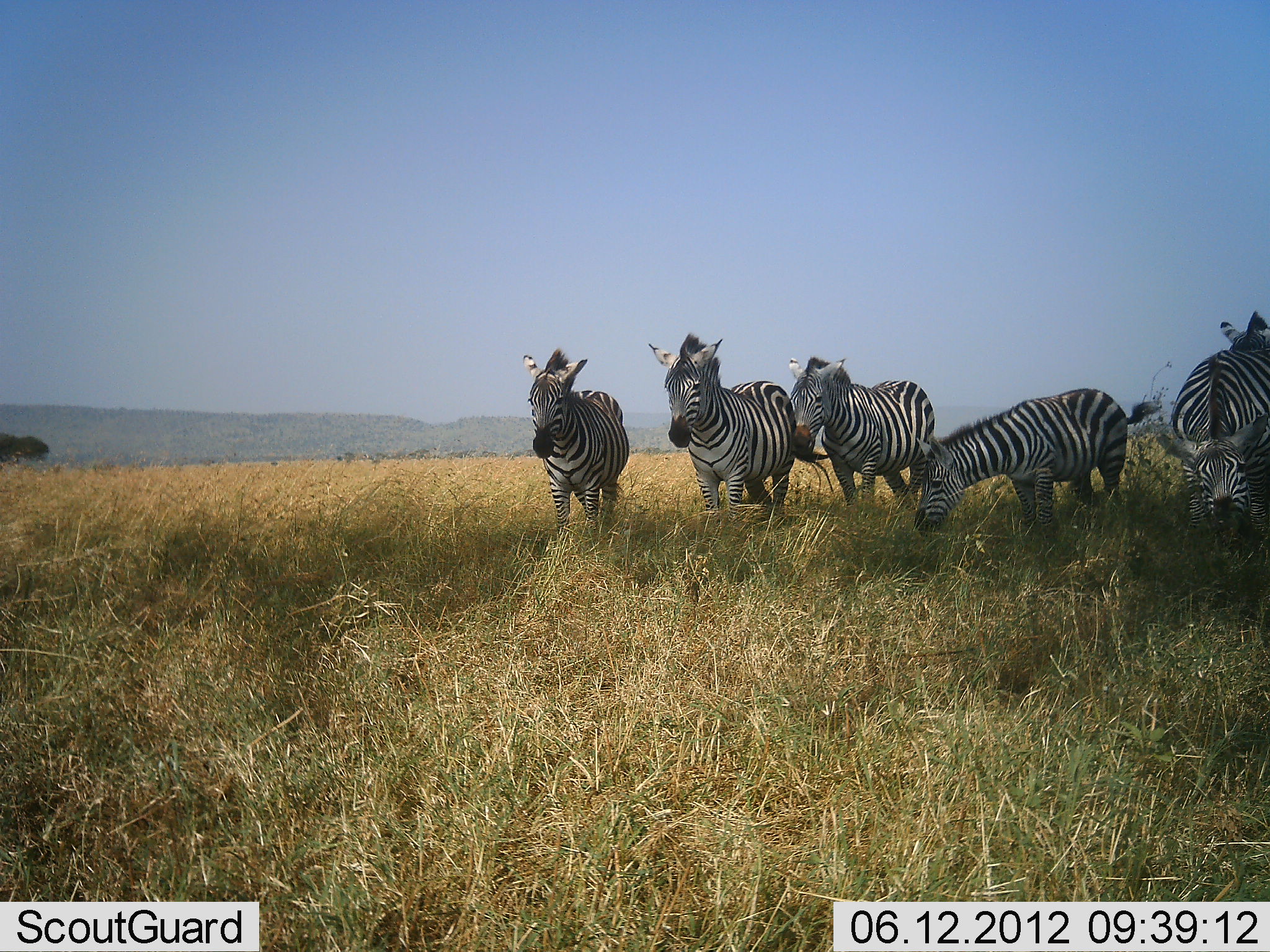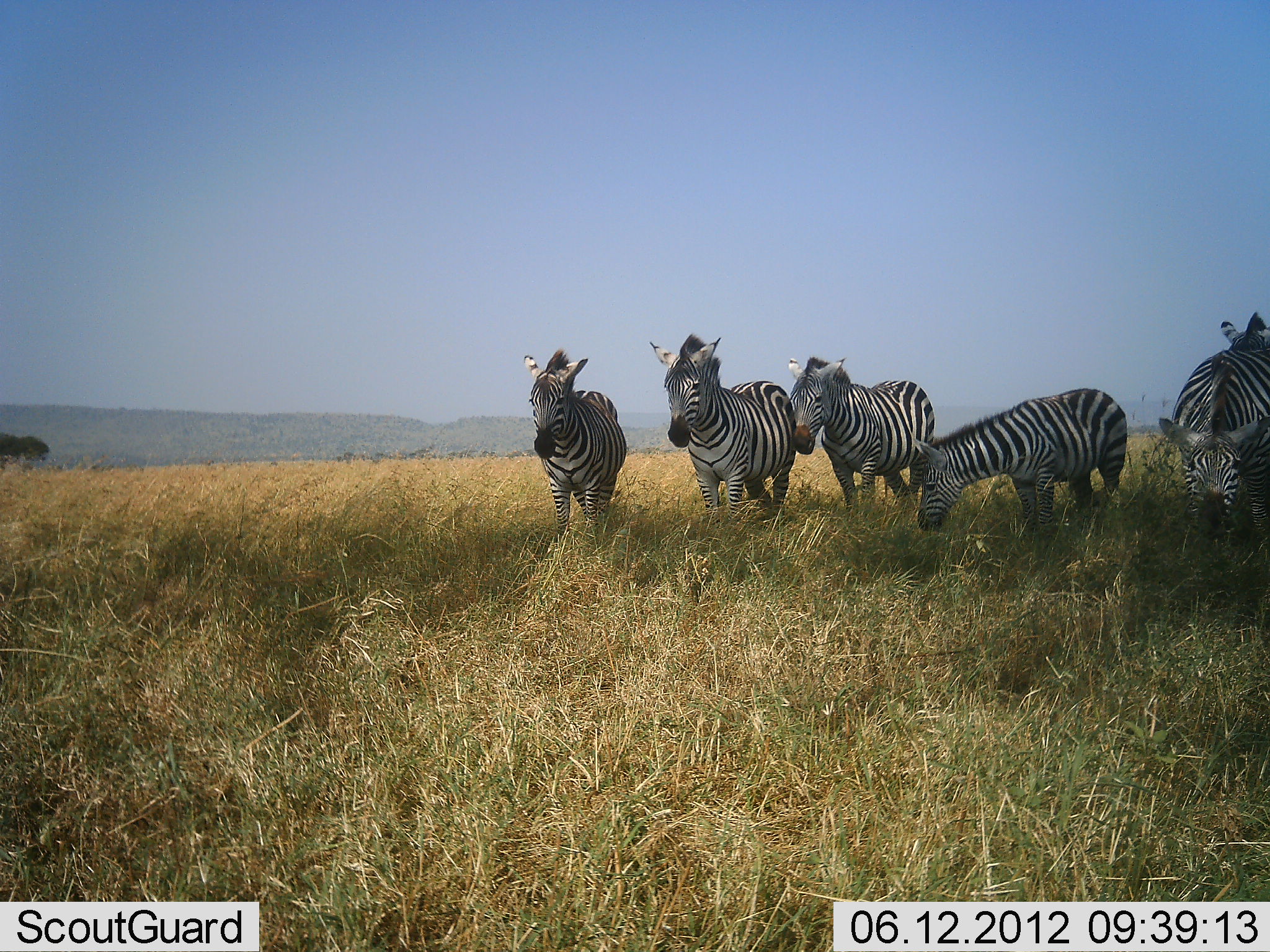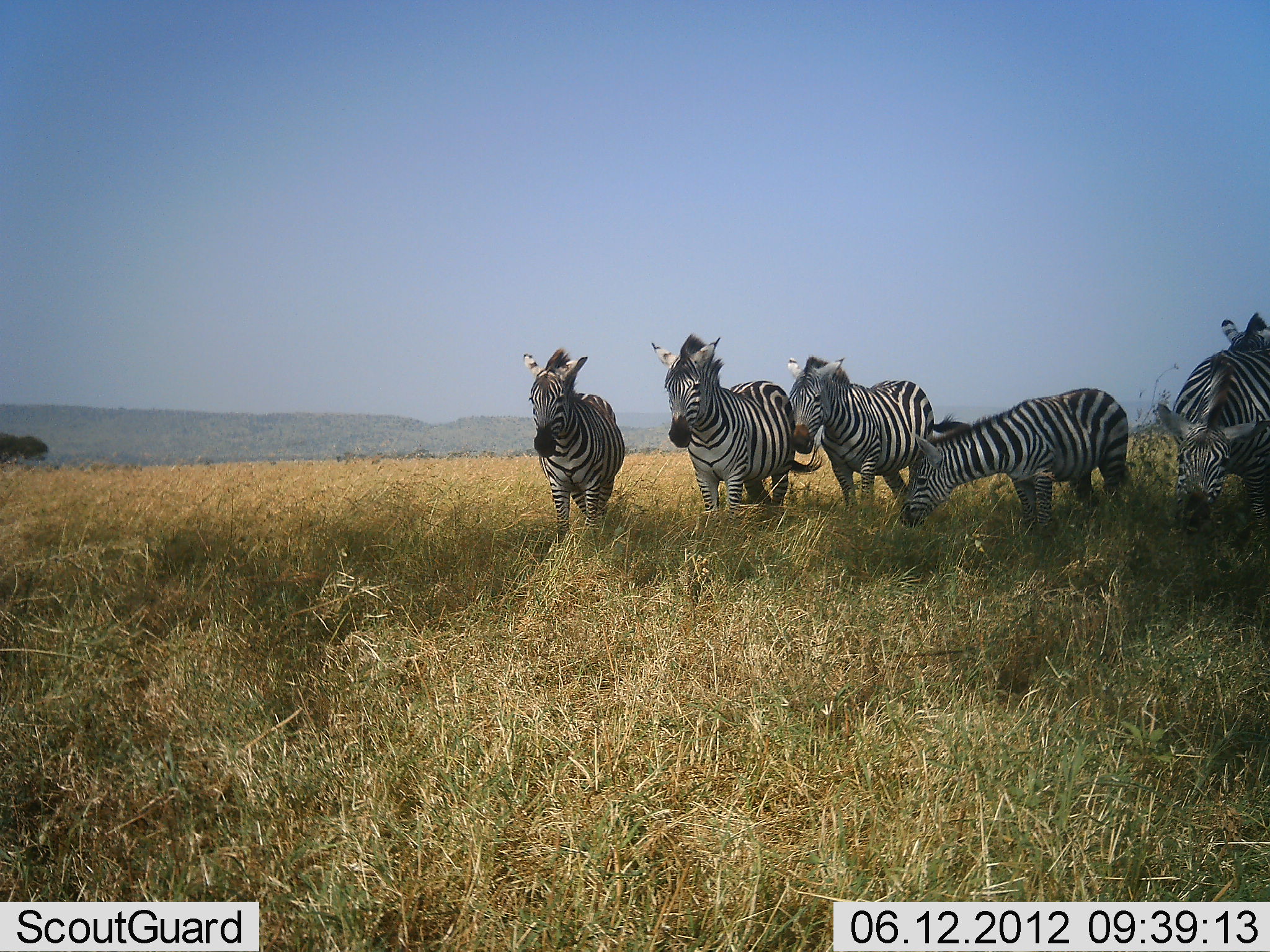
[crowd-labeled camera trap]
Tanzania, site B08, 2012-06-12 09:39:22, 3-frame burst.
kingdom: Animalia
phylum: Chordata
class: Mammalia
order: Perissodactyla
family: Equidae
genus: Equus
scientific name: Equus quagga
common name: plains zebra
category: zebra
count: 6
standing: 90%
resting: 10%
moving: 0%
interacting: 0%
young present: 20%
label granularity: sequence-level